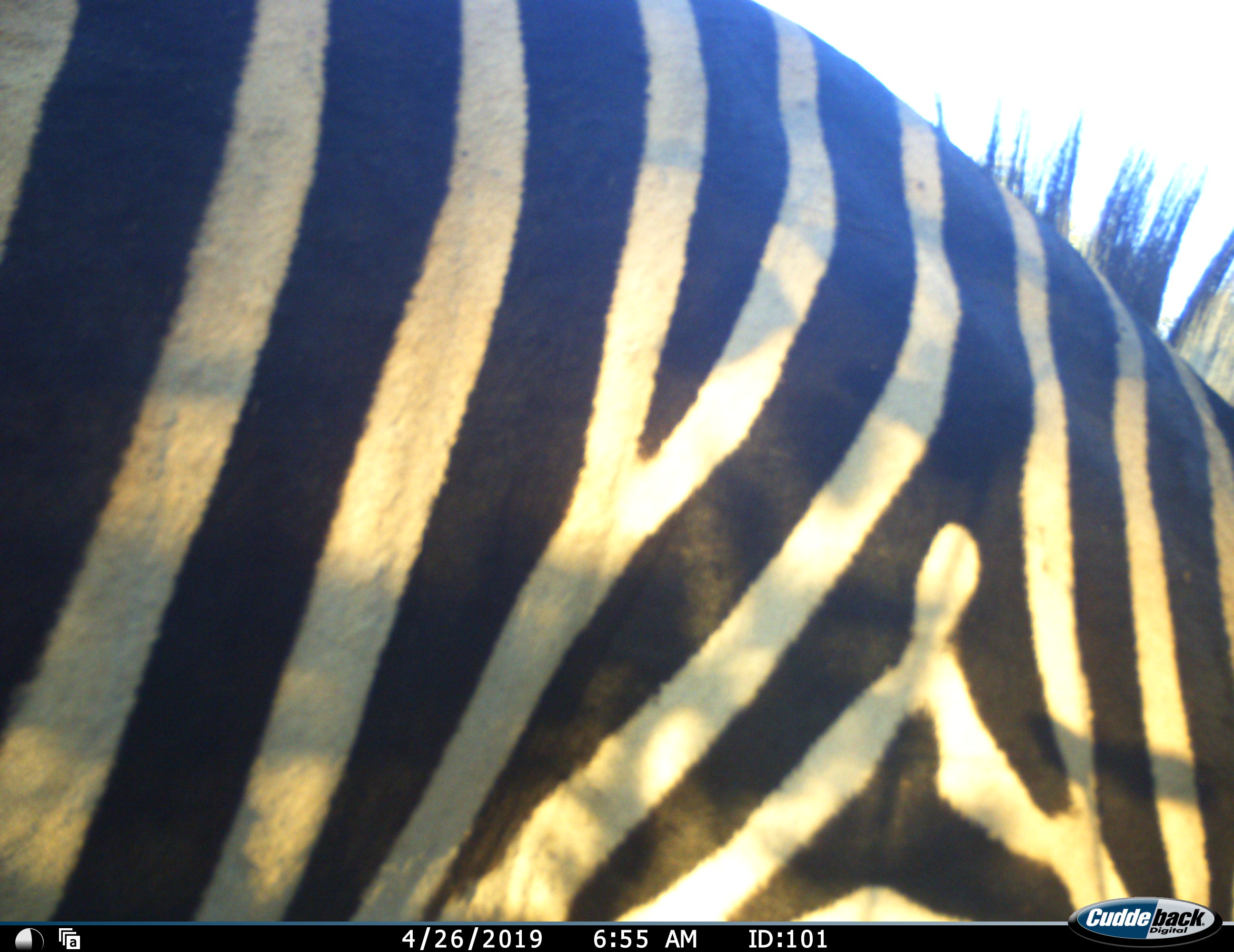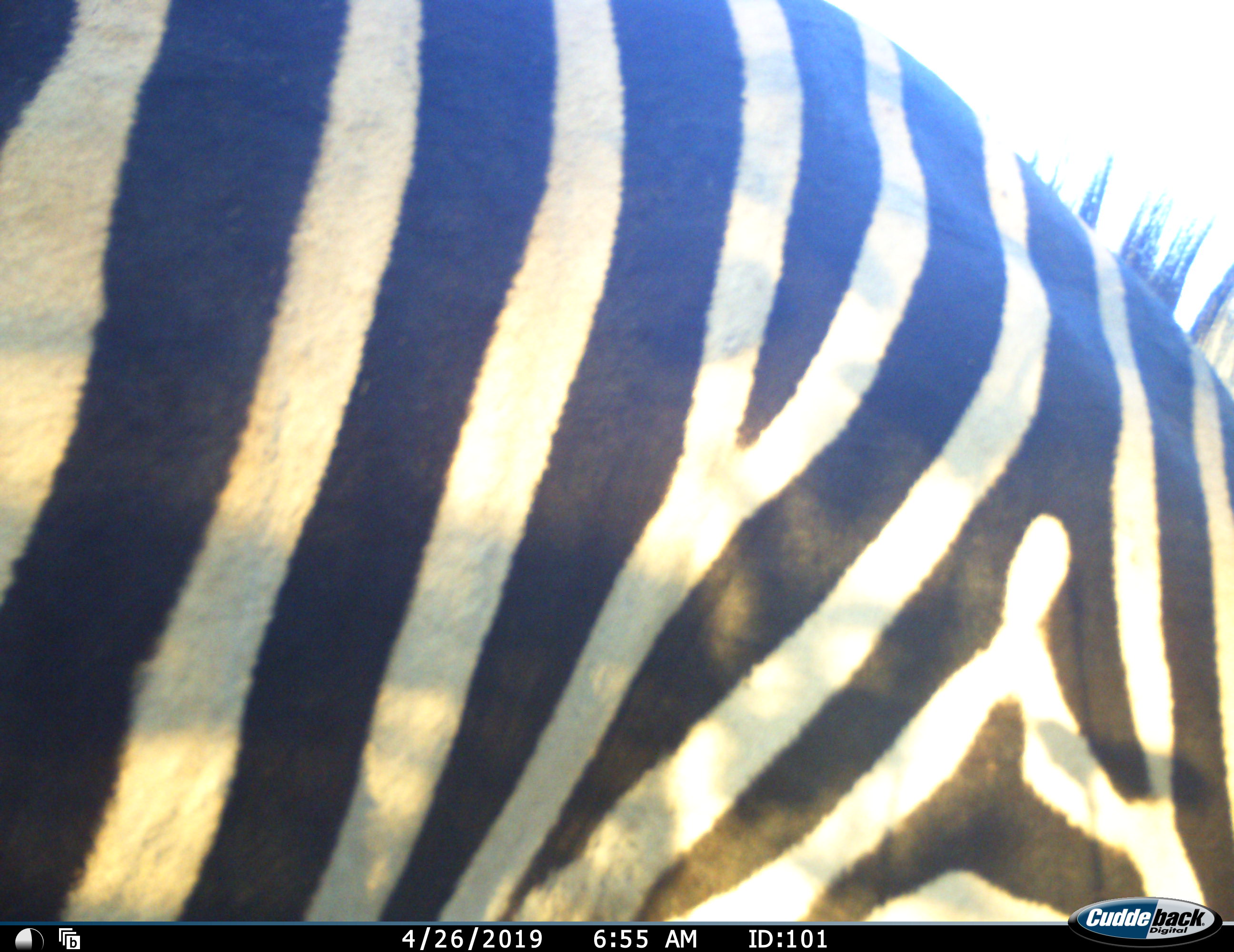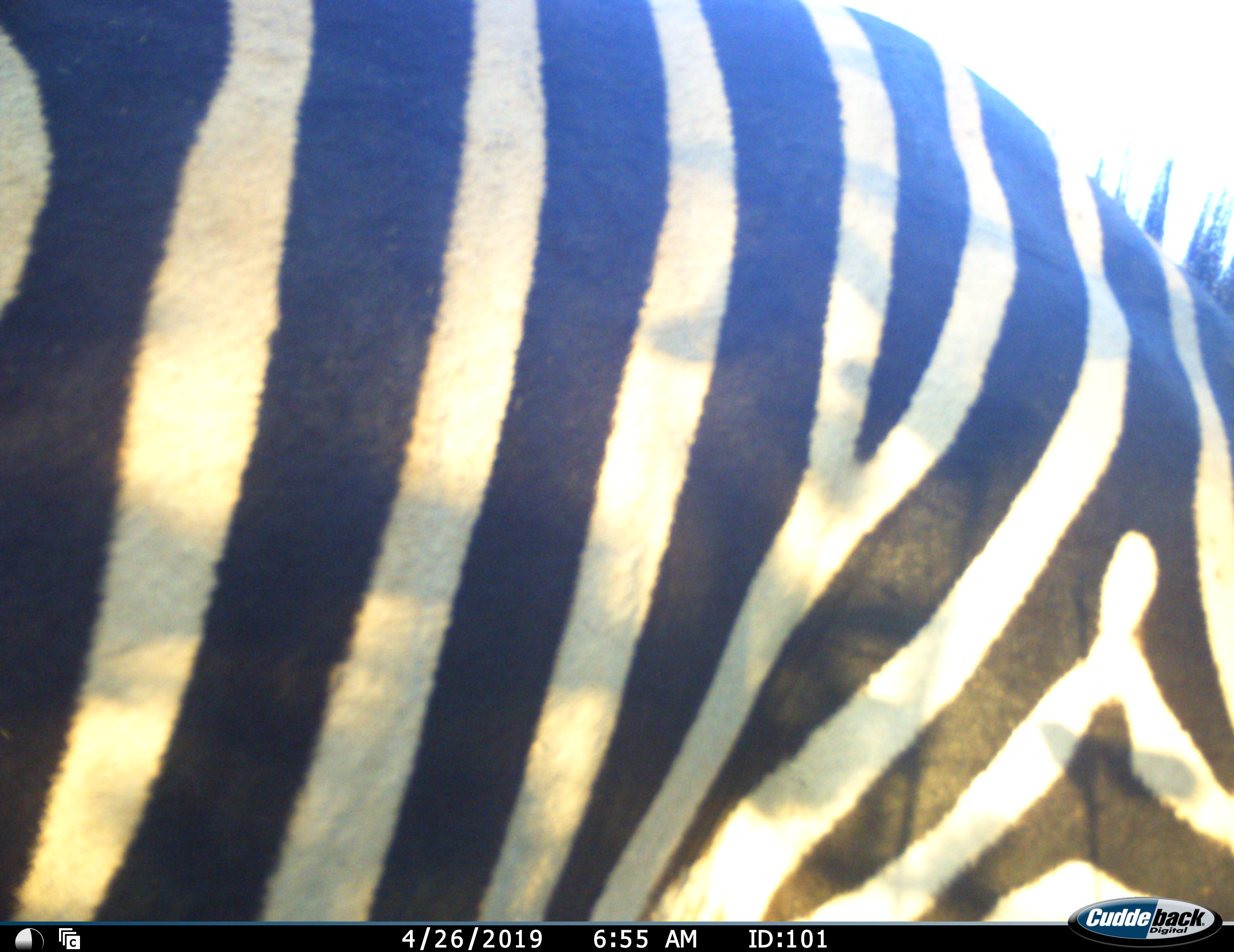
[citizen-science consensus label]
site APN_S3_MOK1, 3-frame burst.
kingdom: Animalia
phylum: Chordata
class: Mammalia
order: Perissodactyla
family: Equidae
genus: Equus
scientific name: Equus quagga burchellii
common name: burchell's zebra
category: zebraburchells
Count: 1.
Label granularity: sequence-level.